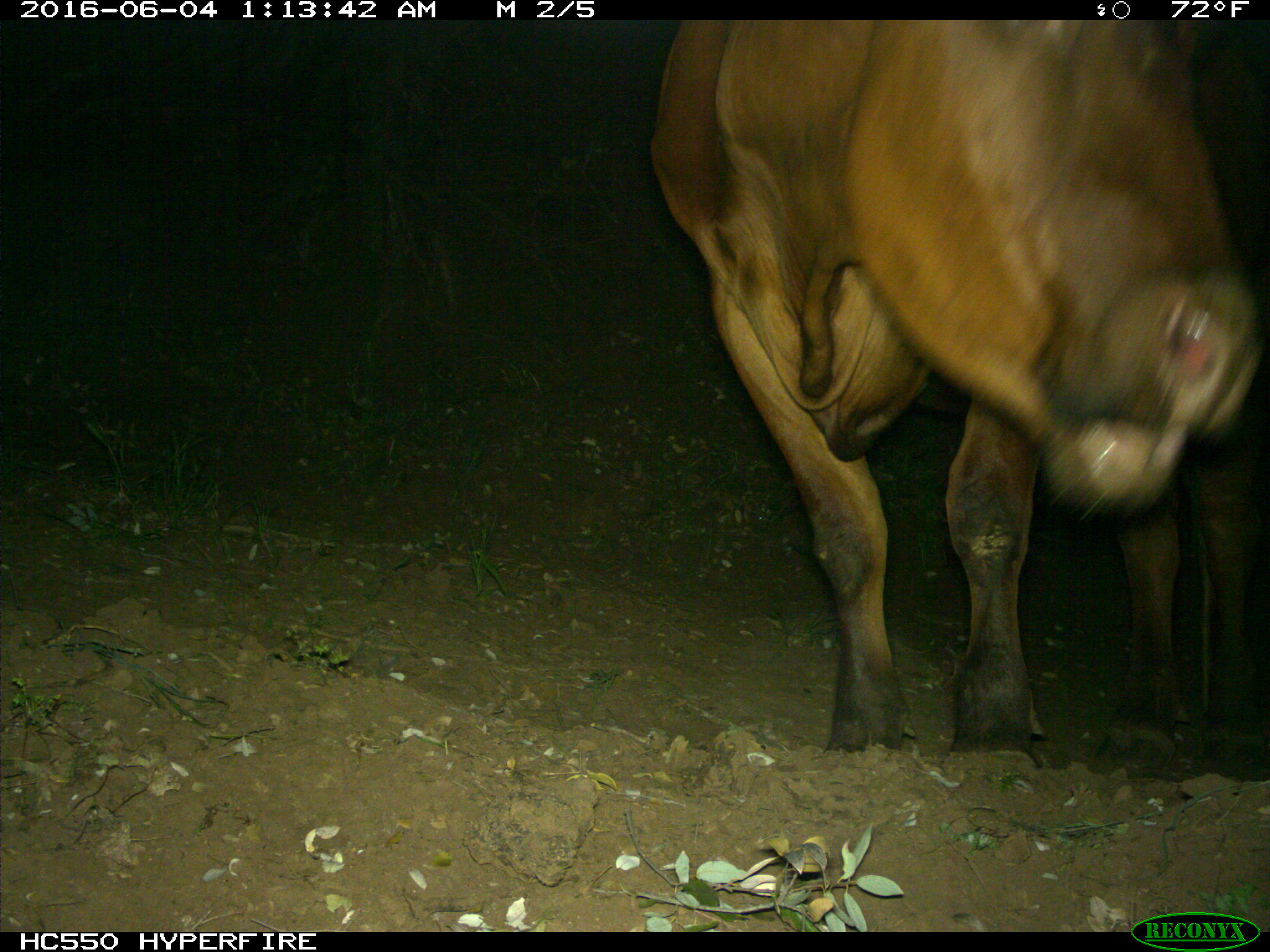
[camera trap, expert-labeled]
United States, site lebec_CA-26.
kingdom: Animalia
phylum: Chordata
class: Mammalia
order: Artiodactyla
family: Bovidae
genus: Bos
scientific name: Bos taurus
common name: domestic cow